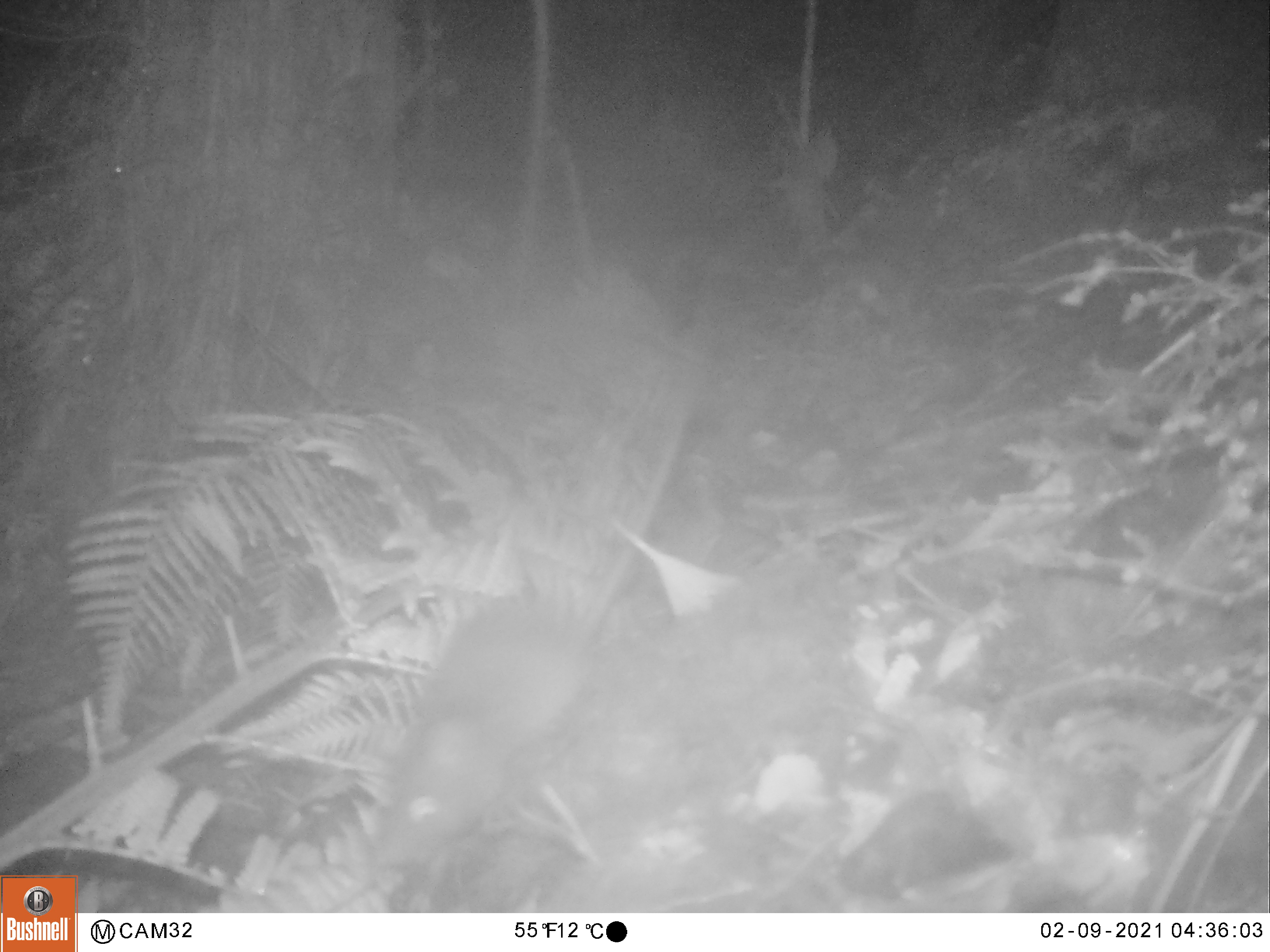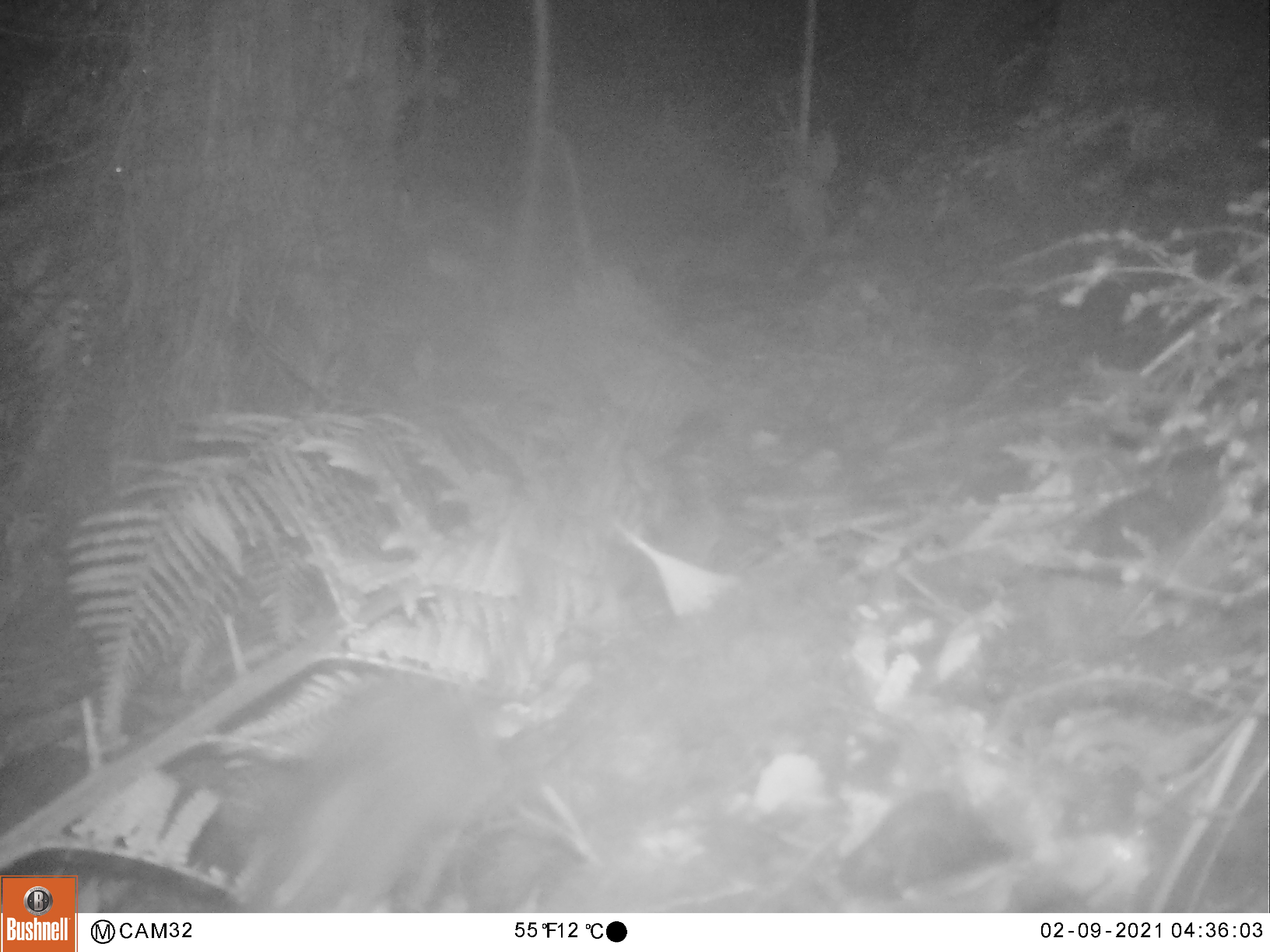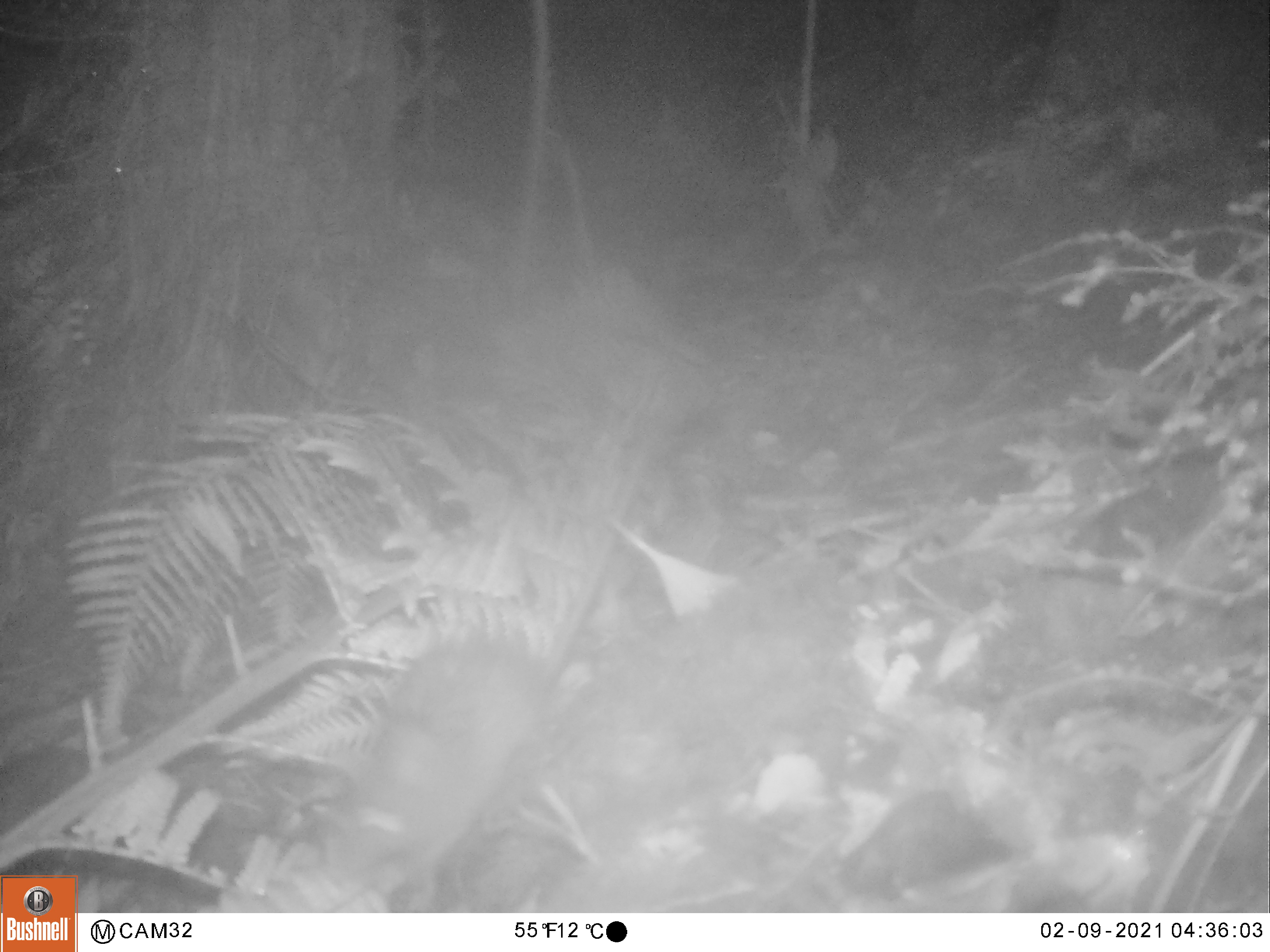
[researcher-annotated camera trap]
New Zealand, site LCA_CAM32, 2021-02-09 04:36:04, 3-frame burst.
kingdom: Animalia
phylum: Chordata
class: Mammalia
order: Rodentia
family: Muridae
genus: Rattus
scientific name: Rattus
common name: rat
Rat (Rattus).